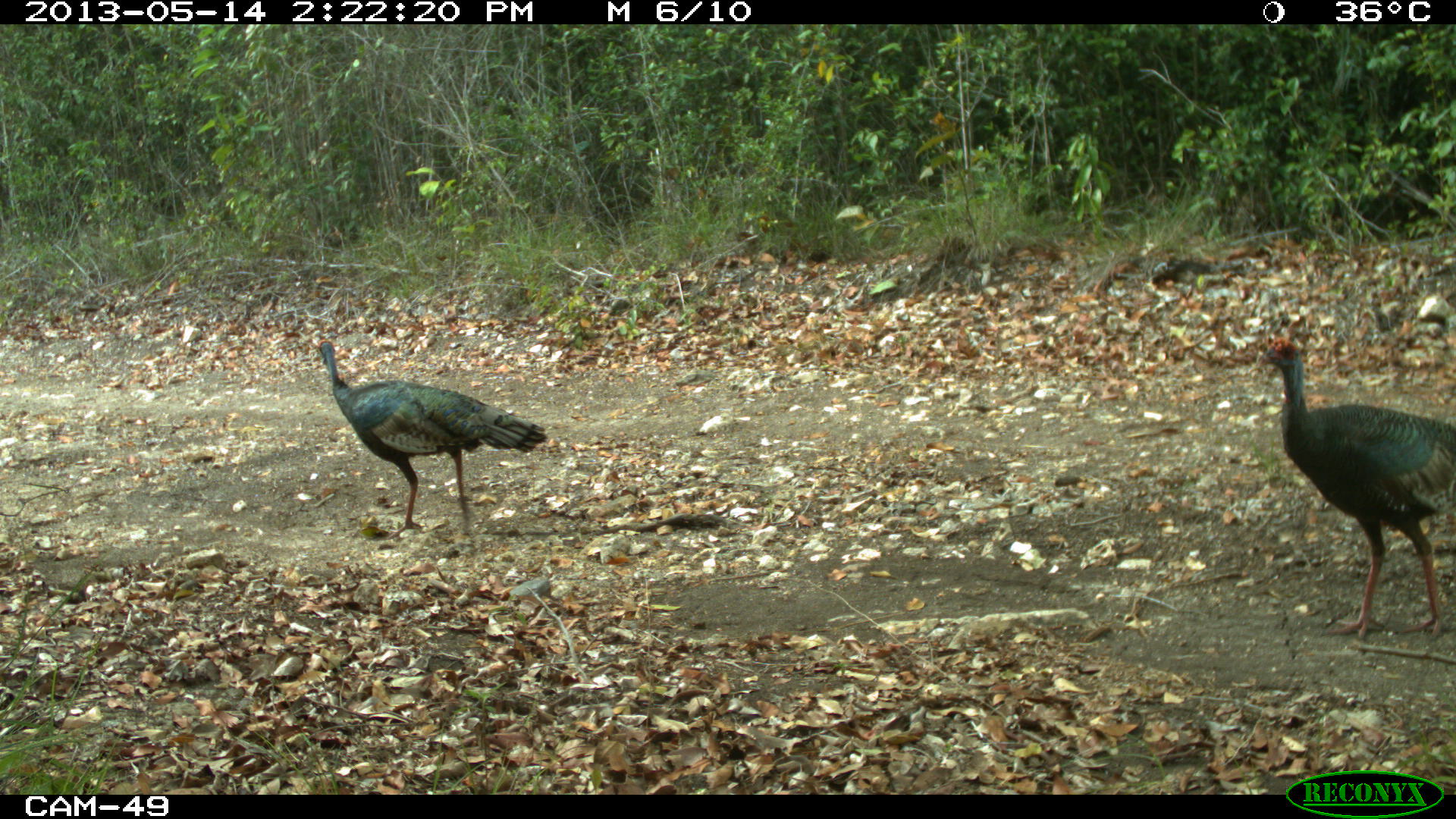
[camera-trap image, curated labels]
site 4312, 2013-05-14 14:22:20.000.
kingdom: Animalia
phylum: Chordata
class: Aves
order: Galliformes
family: Phasianidae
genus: Meleagris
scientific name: Meleagris ocellata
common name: ocellated turkey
Meleagris ocellata (ocellated turkey), count 4.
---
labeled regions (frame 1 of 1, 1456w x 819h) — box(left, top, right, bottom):
meleagris ocellata: box(1246, 337, 1456, 642); box(317, 336, 548, 538)